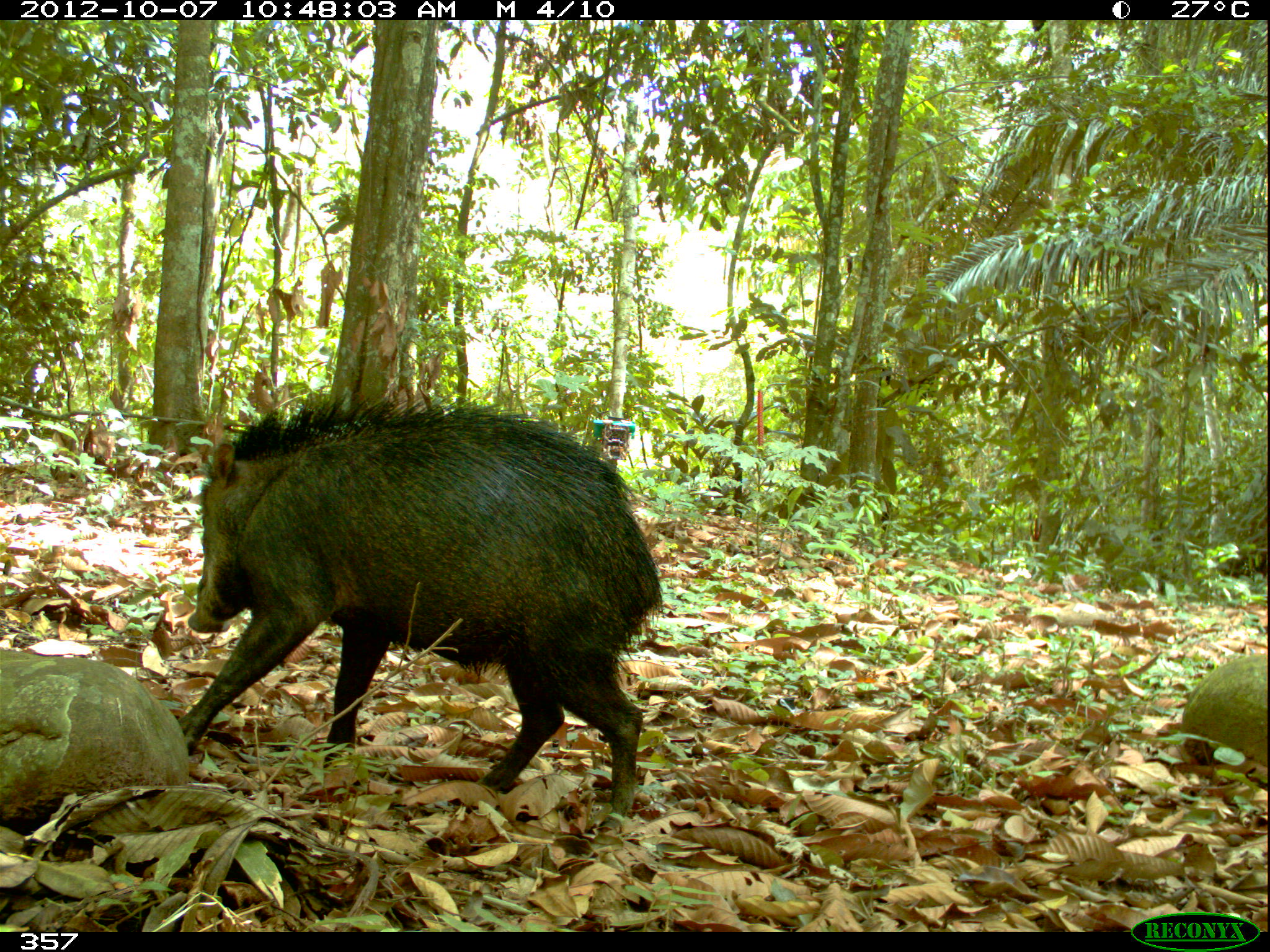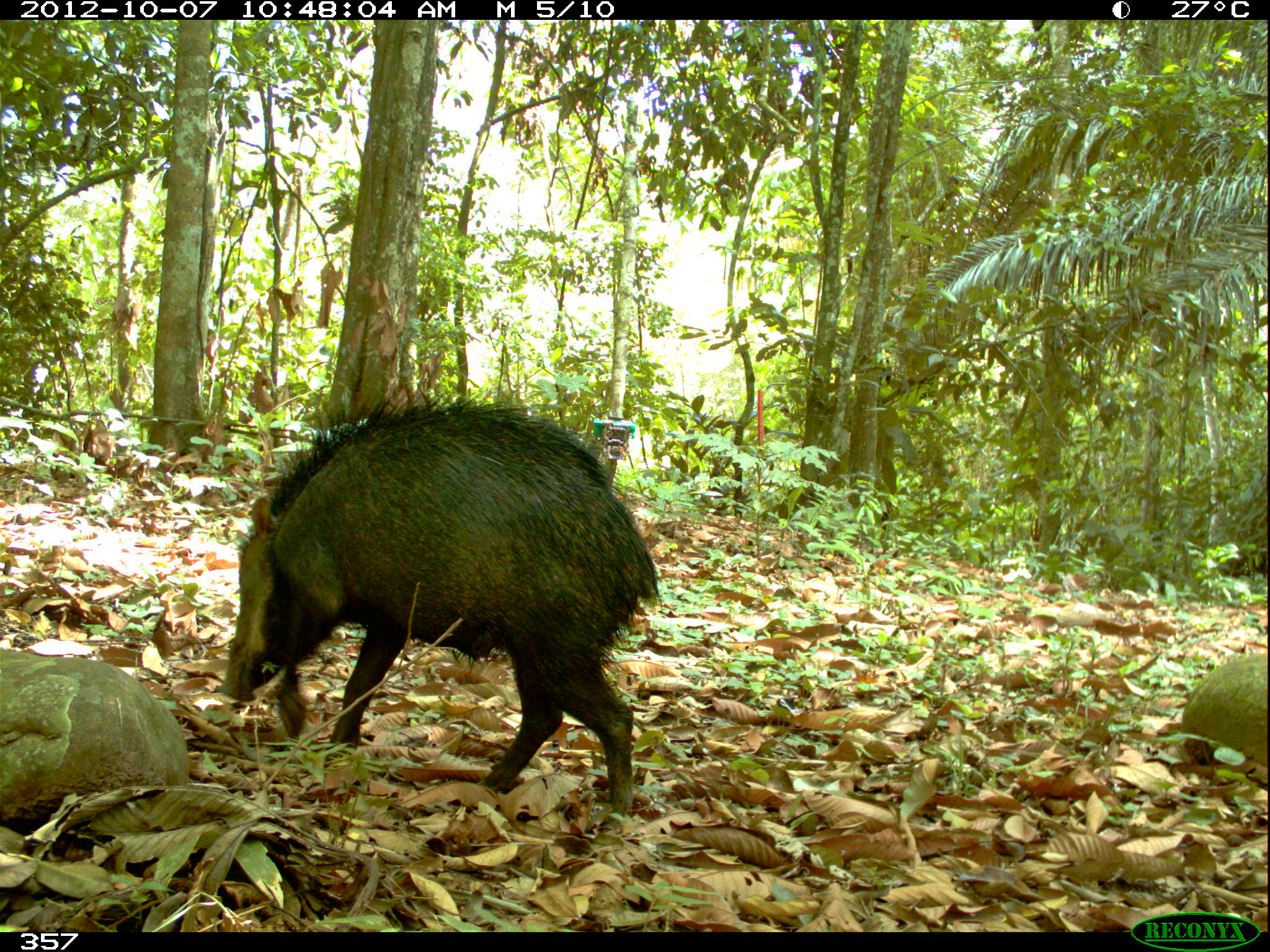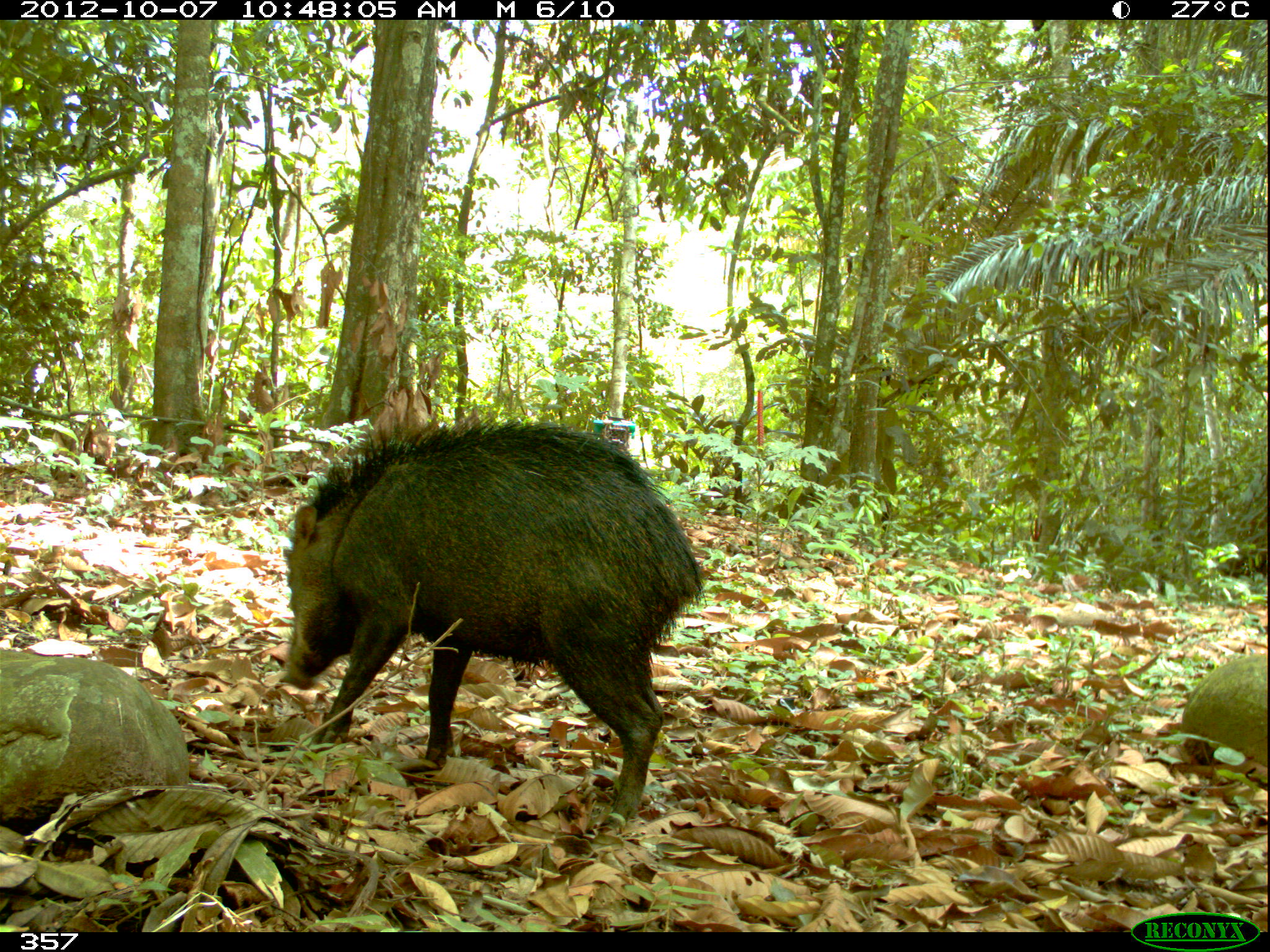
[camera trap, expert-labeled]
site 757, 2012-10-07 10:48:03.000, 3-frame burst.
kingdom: Animalia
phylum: Chordata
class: Mammalia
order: Artiodactyla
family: Tayassuidae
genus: Tayassu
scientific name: Tayassu pecari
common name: white-lipped peccary